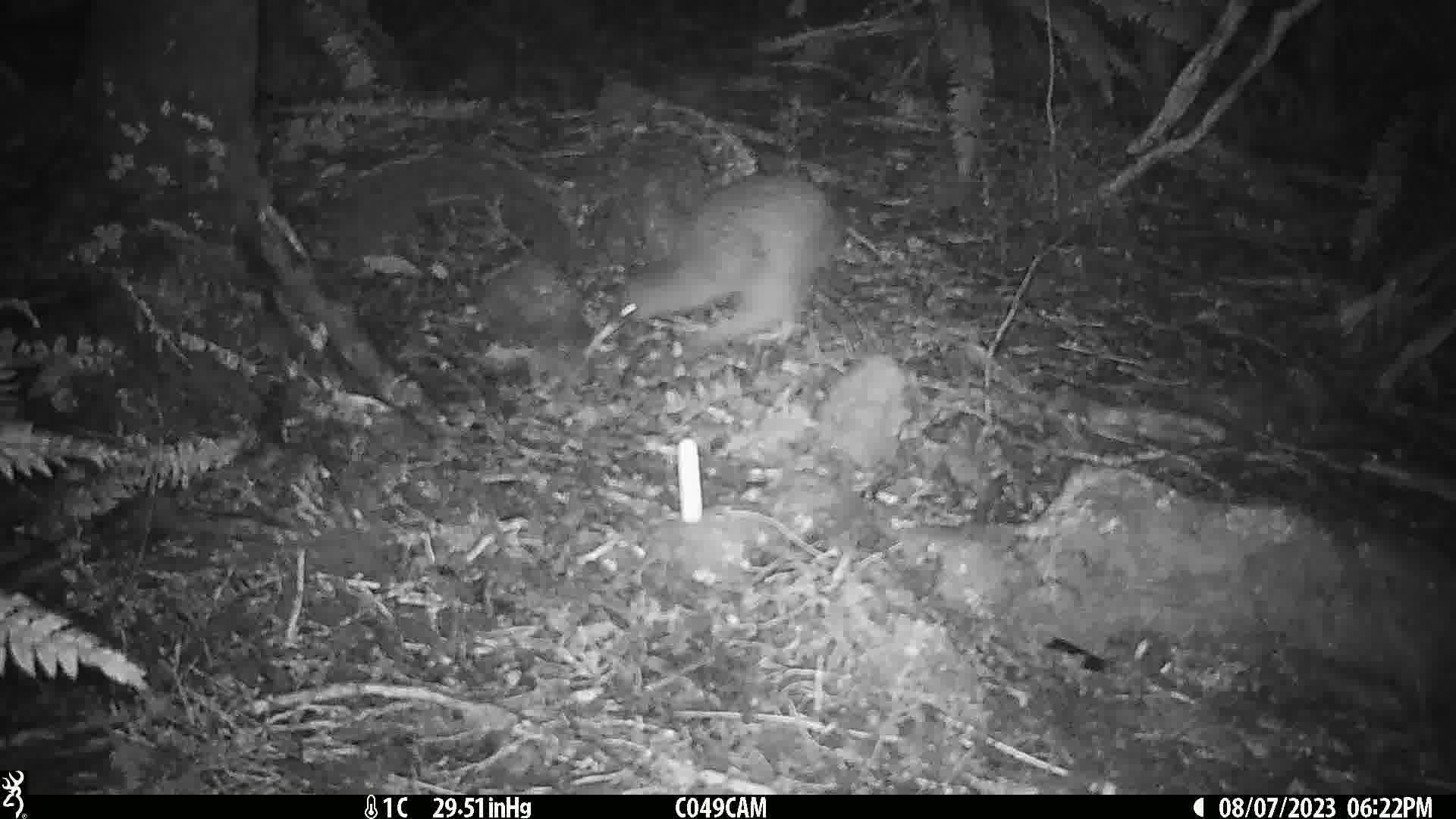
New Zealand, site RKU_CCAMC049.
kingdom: Animalia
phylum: Chordata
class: Aves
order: Apterygiformes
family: Apterygidae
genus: Apteryx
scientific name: Apteryx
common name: kiwi